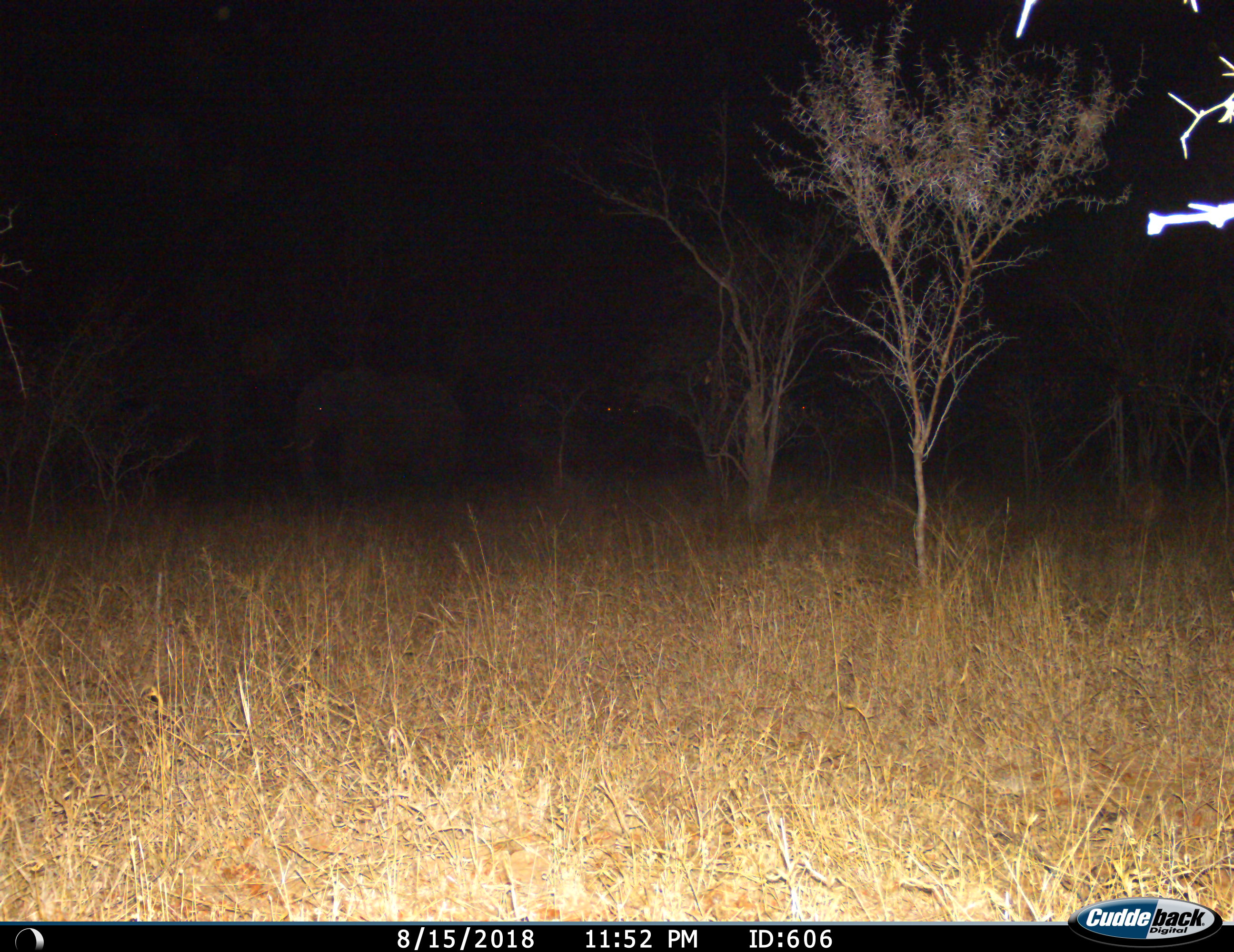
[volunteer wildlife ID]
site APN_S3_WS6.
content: unidentified animal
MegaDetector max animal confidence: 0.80